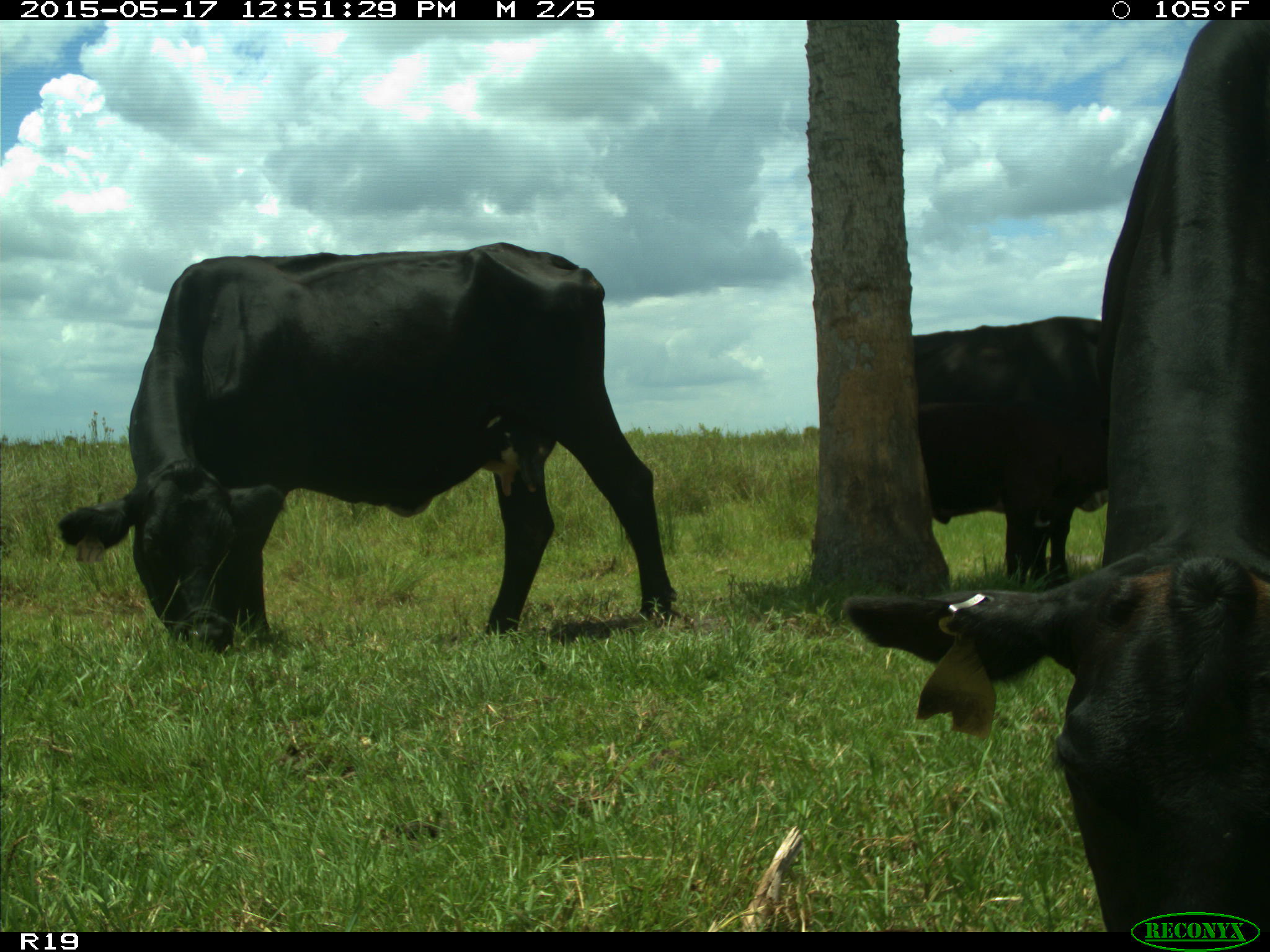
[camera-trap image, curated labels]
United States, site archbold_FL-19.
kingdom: Animalia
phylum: Chordata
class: Mammalia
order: Artiodactyla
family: Bovidae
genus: Bos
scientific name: Bos taurus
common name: domestic cow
Bos taurus (domestic cow).